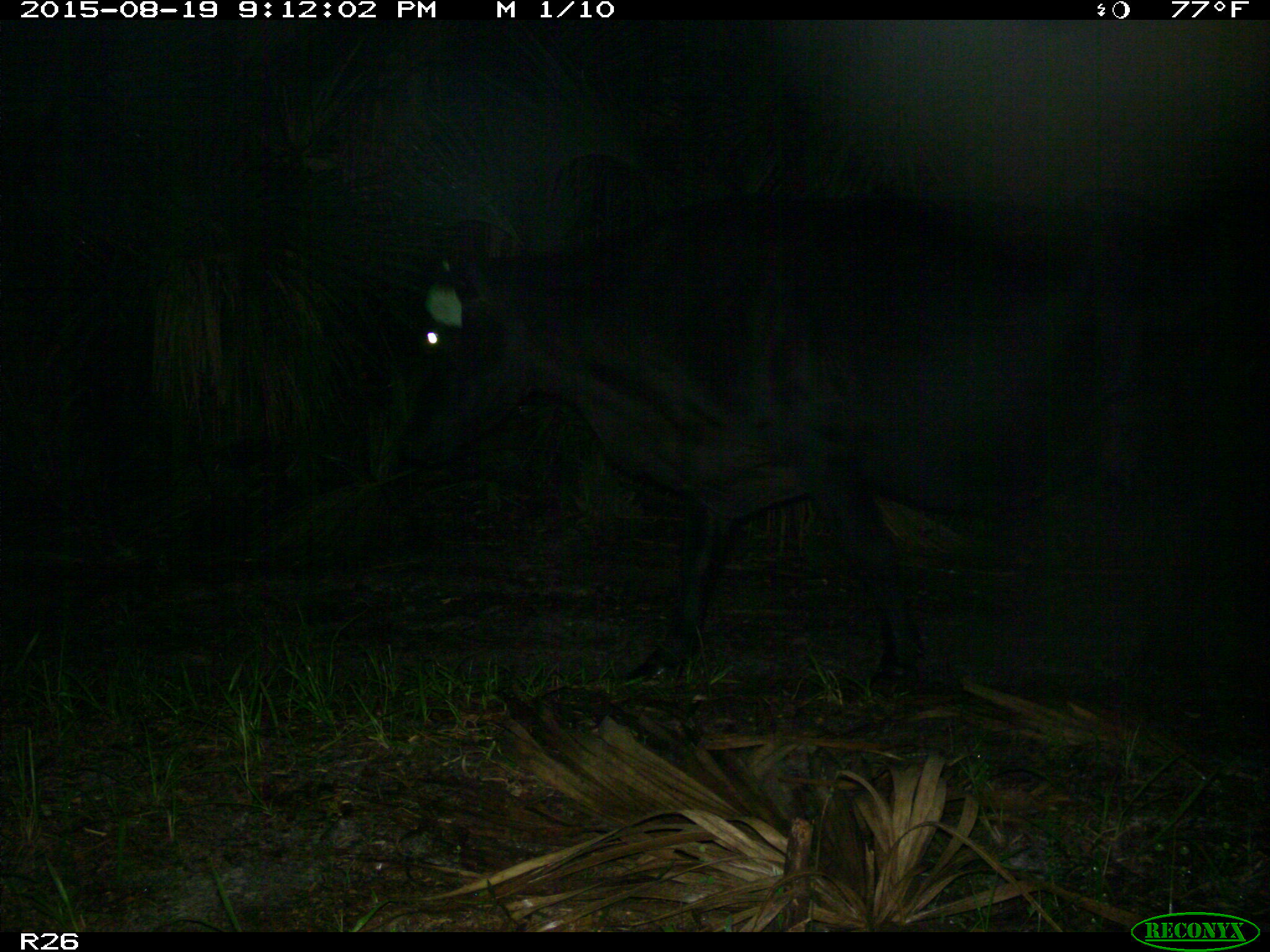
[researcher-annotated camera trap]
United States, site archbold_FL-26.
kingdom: Animalia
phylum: Chordata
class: Mammalia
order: Artiodactyla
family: Bovidae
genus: Bos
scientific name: Bos taurus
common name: domestic cow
Bos taurus (domestic cow).